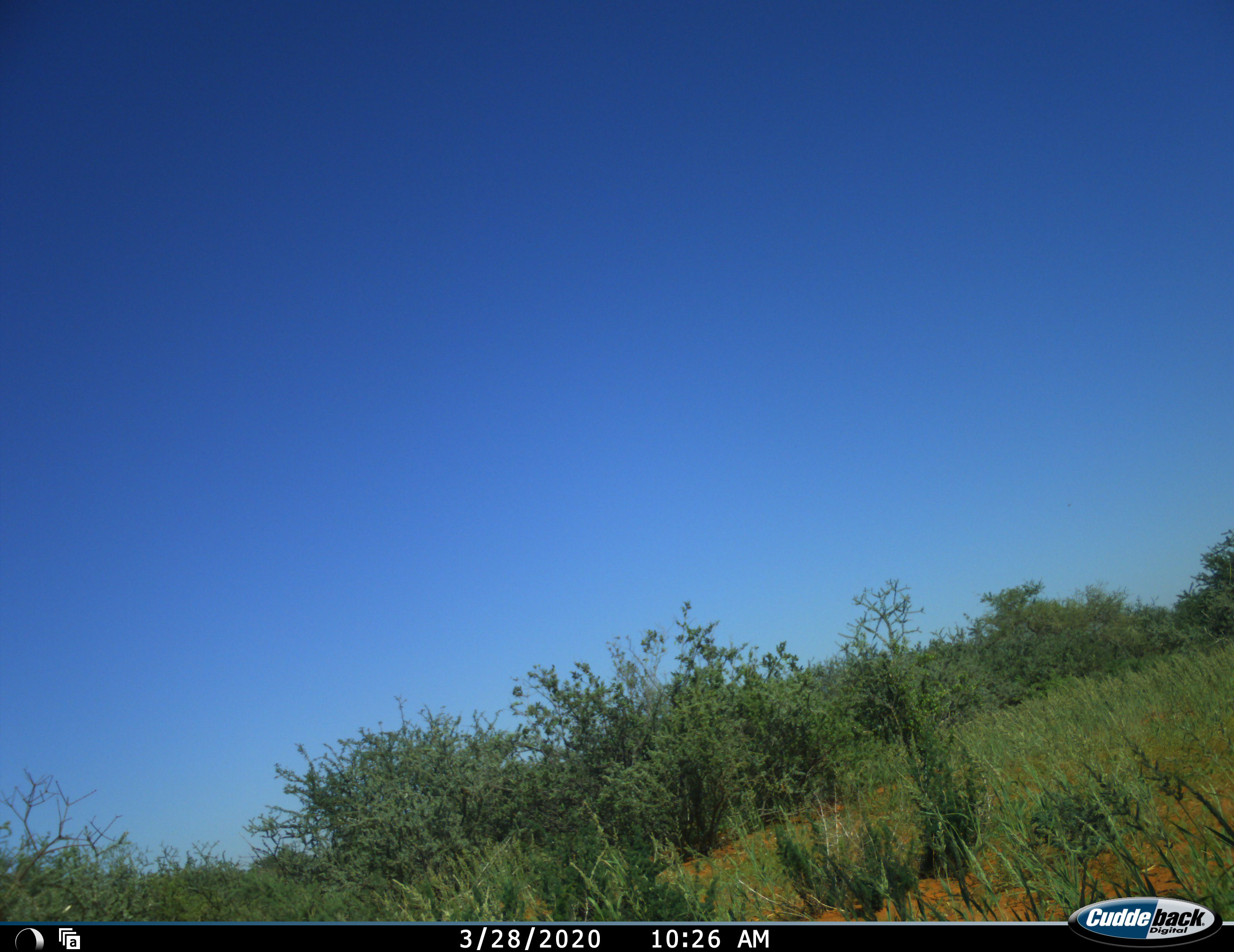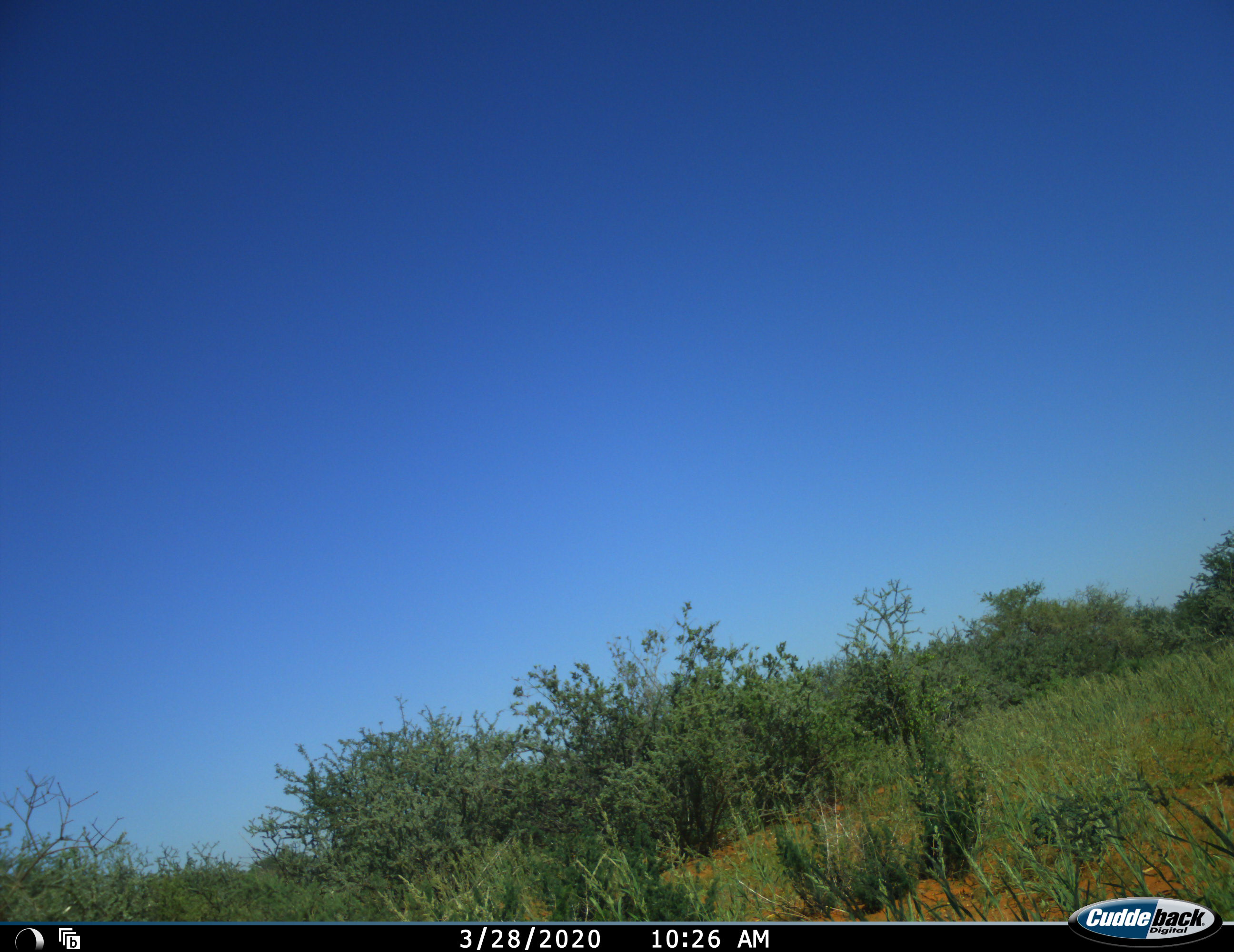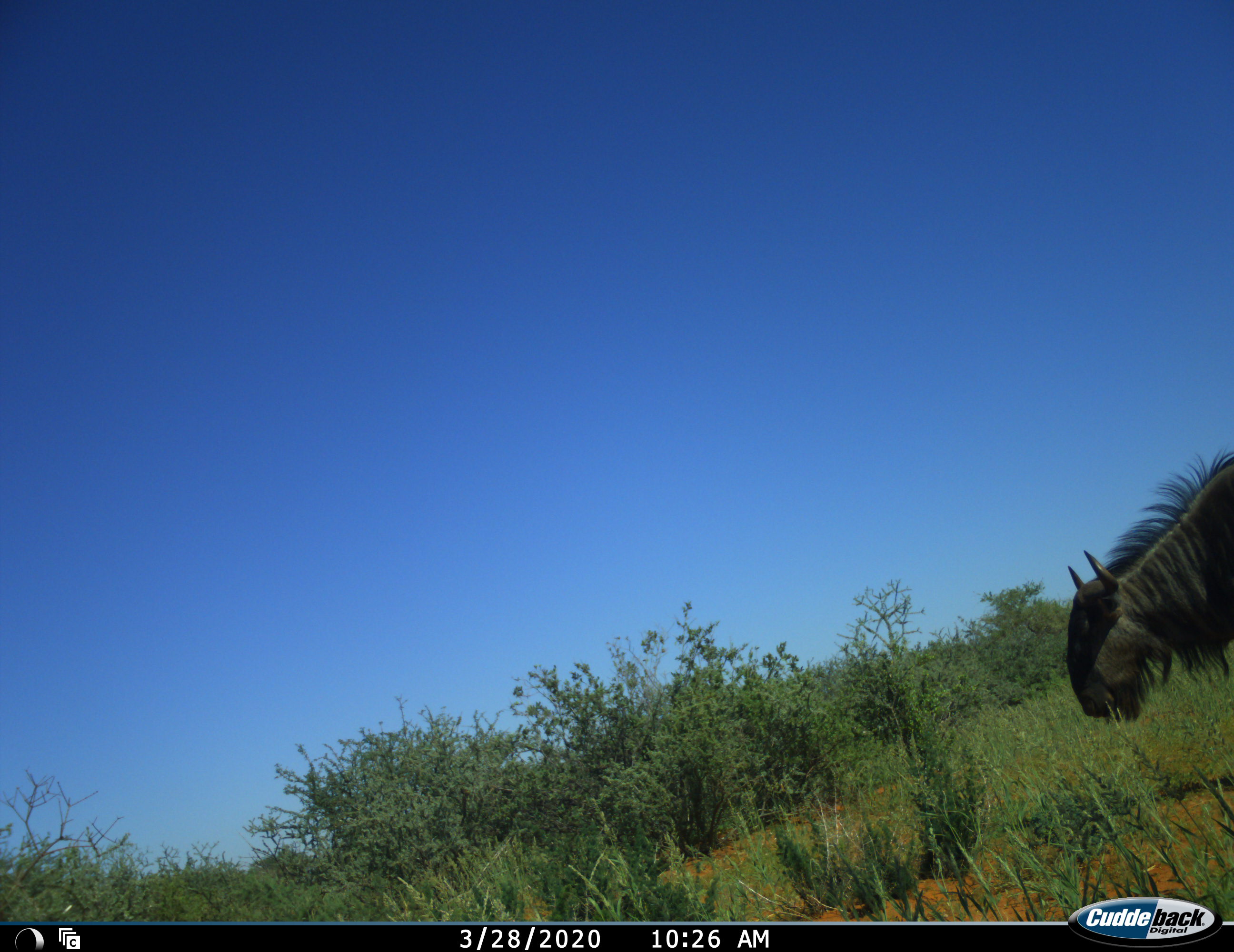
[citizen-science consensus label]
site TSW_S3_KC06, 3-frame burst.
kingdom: Animalia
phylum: Chordata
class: Mammalia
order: Artiodactyla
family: Bovidae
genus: Connochaetes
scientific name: Connochaetes taurinus taurinus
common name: blue wildebeest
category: wildebeestblue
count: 1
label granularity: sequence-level